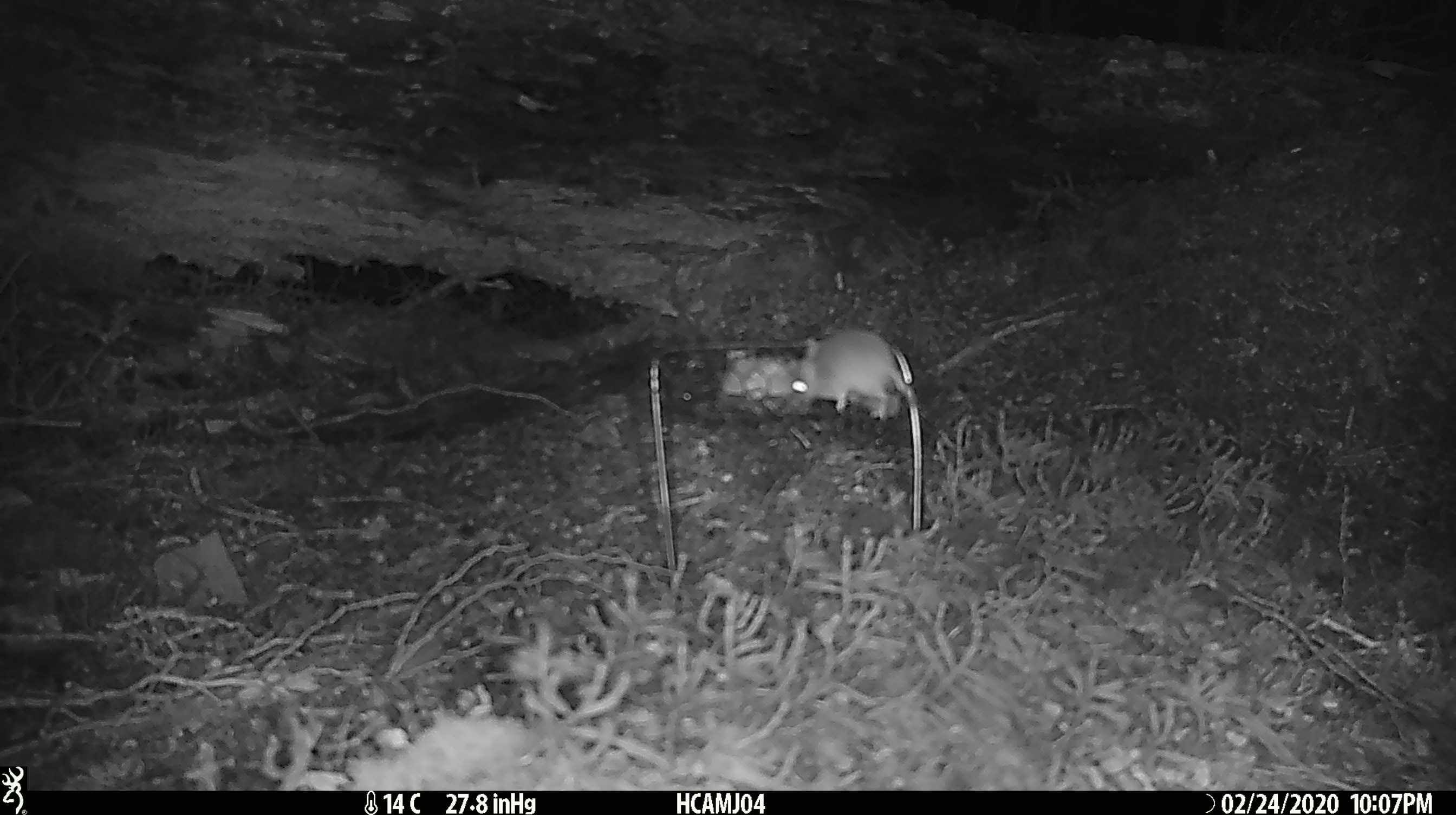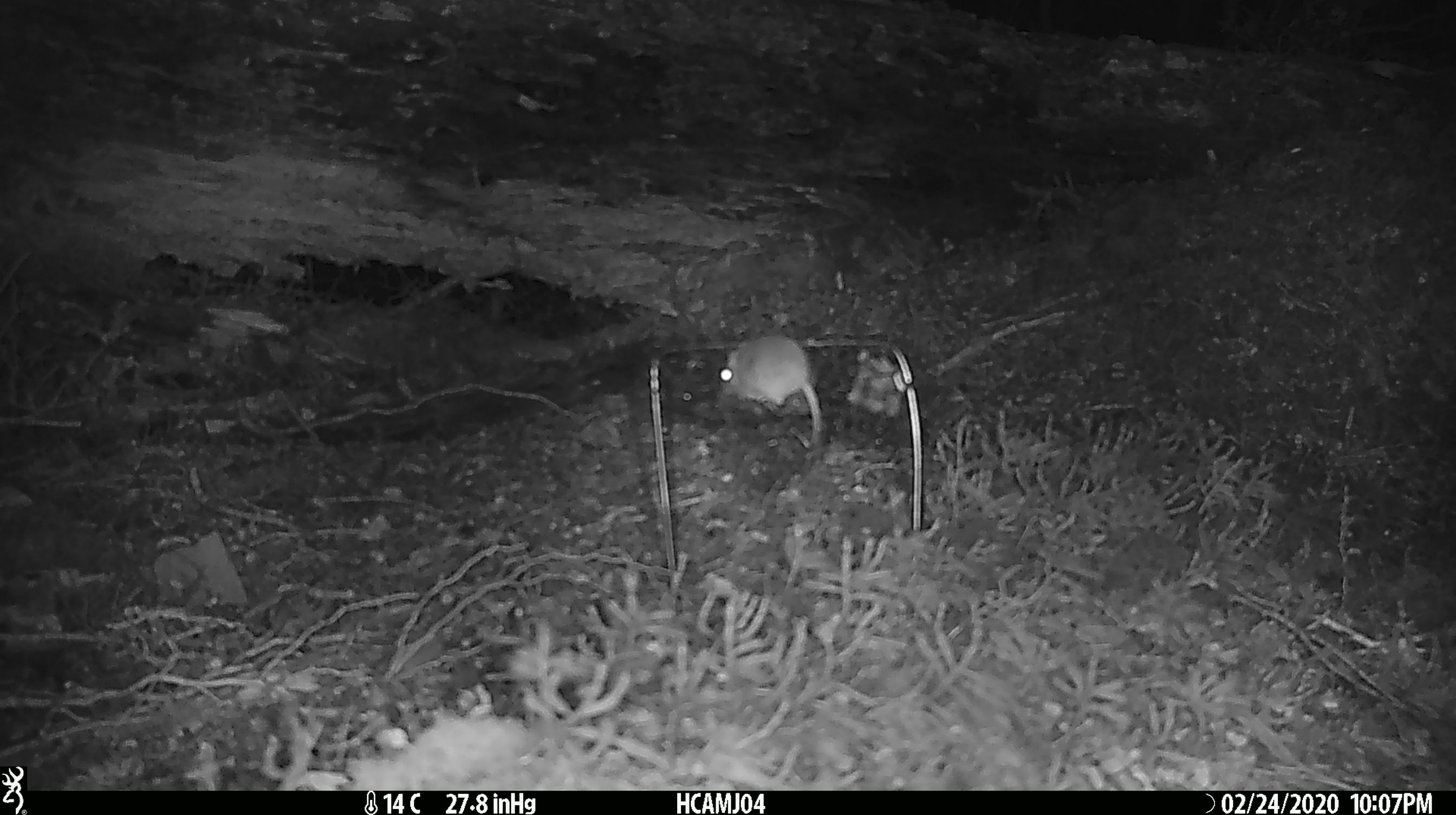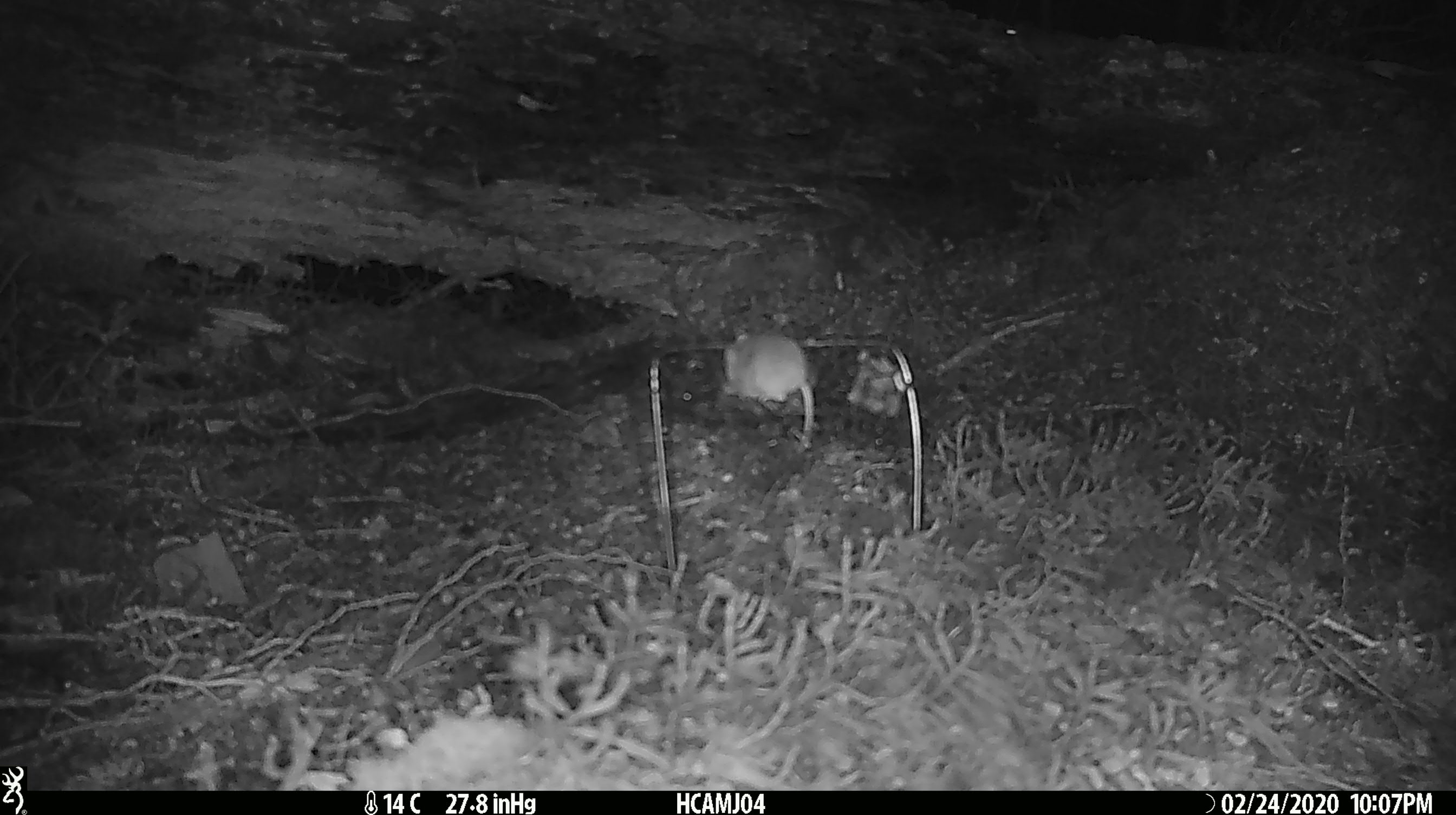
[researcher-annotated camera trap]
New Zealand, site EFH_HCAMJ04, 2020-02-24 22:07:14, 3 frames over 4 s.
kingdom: Animalia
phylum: Chordata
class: Mammalia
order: Rodentia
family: Muridae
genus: Mus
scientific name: Mus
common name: mouse